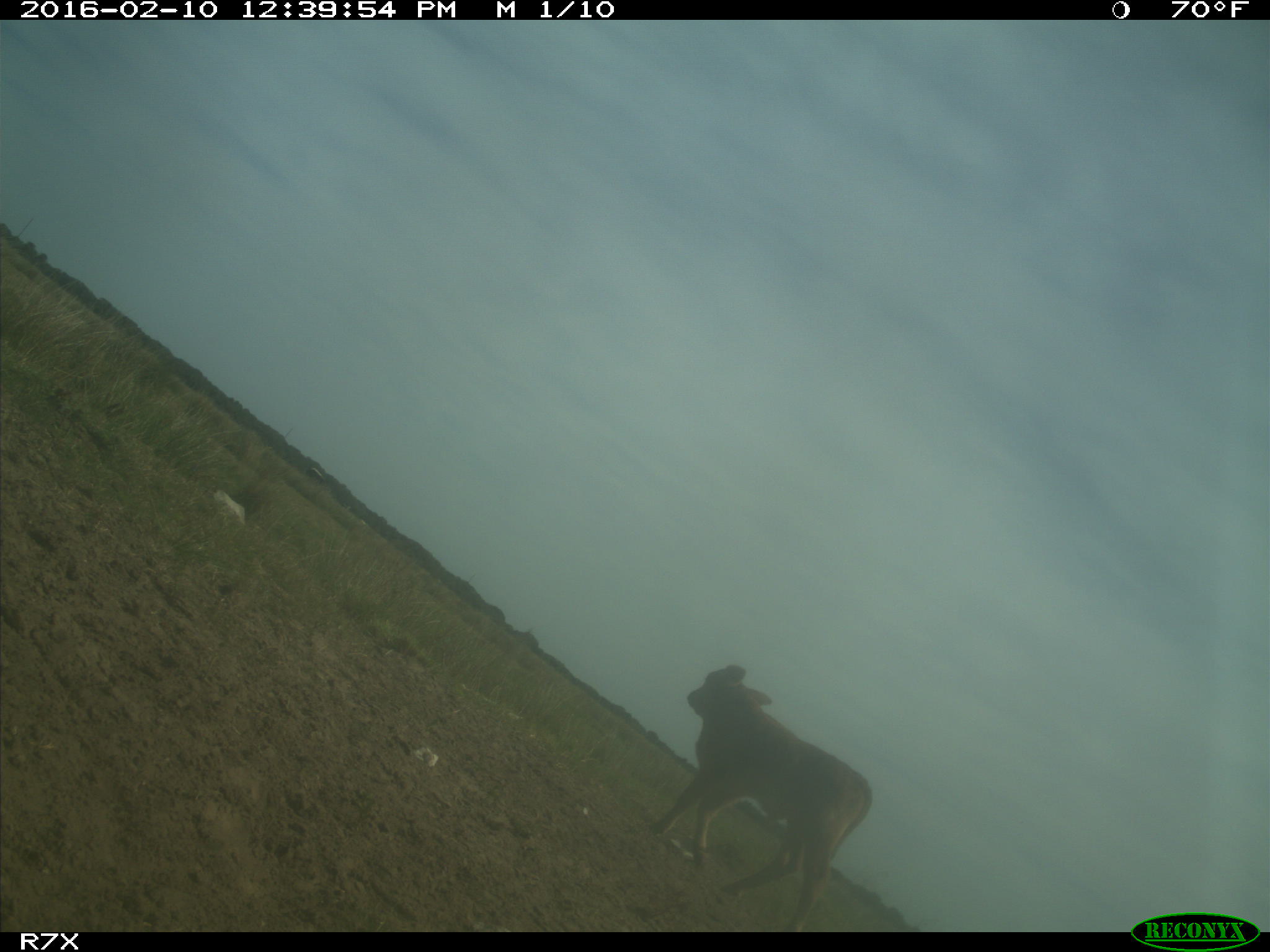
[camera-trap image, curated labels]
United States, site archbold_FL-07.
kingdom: Animalia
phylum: Chordata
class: Mammalia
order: Artiodactyla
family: Bovidae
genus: Bos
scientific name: Bos taurus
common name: domestic cow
Bos taurus (domestic cow).